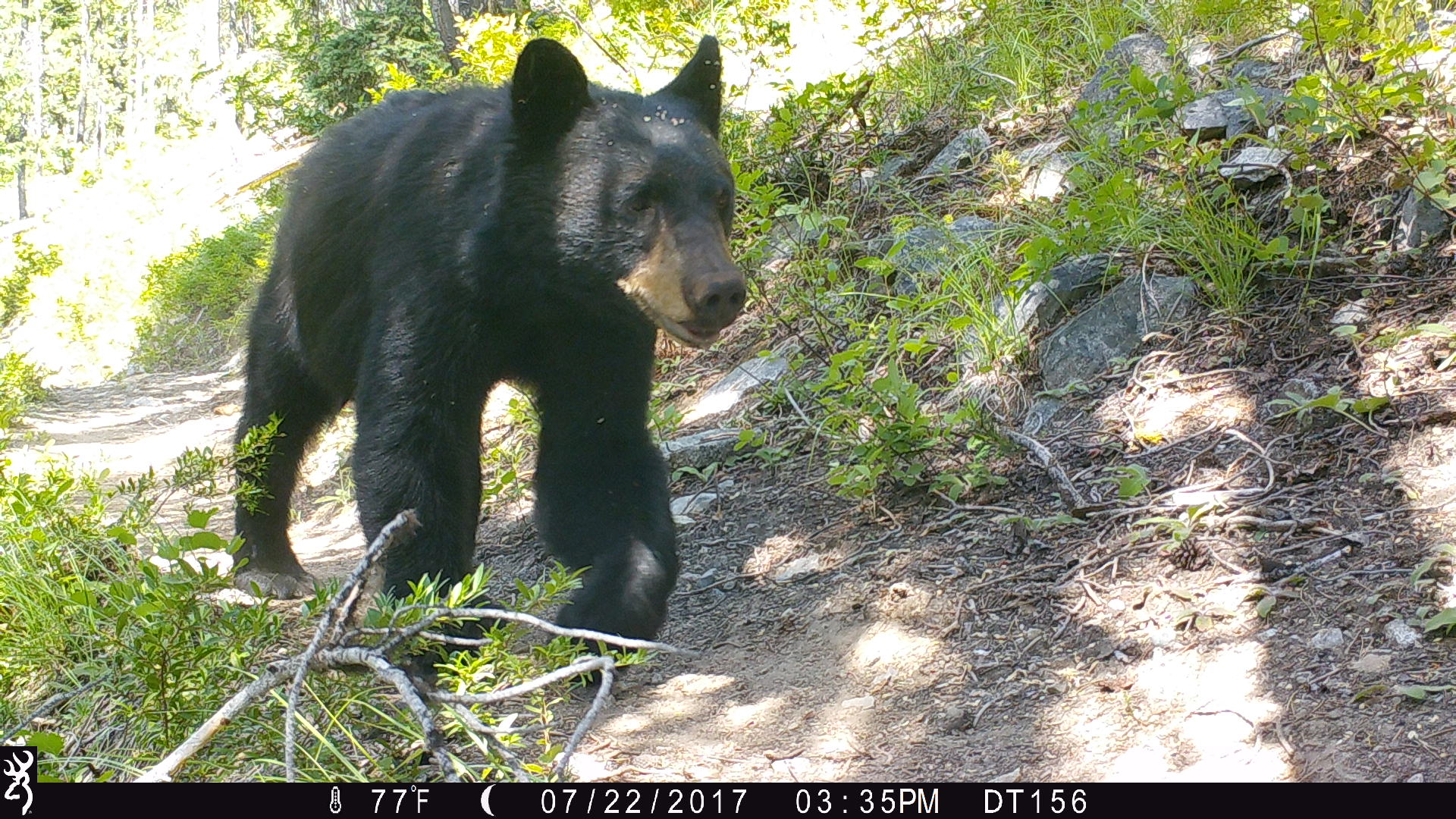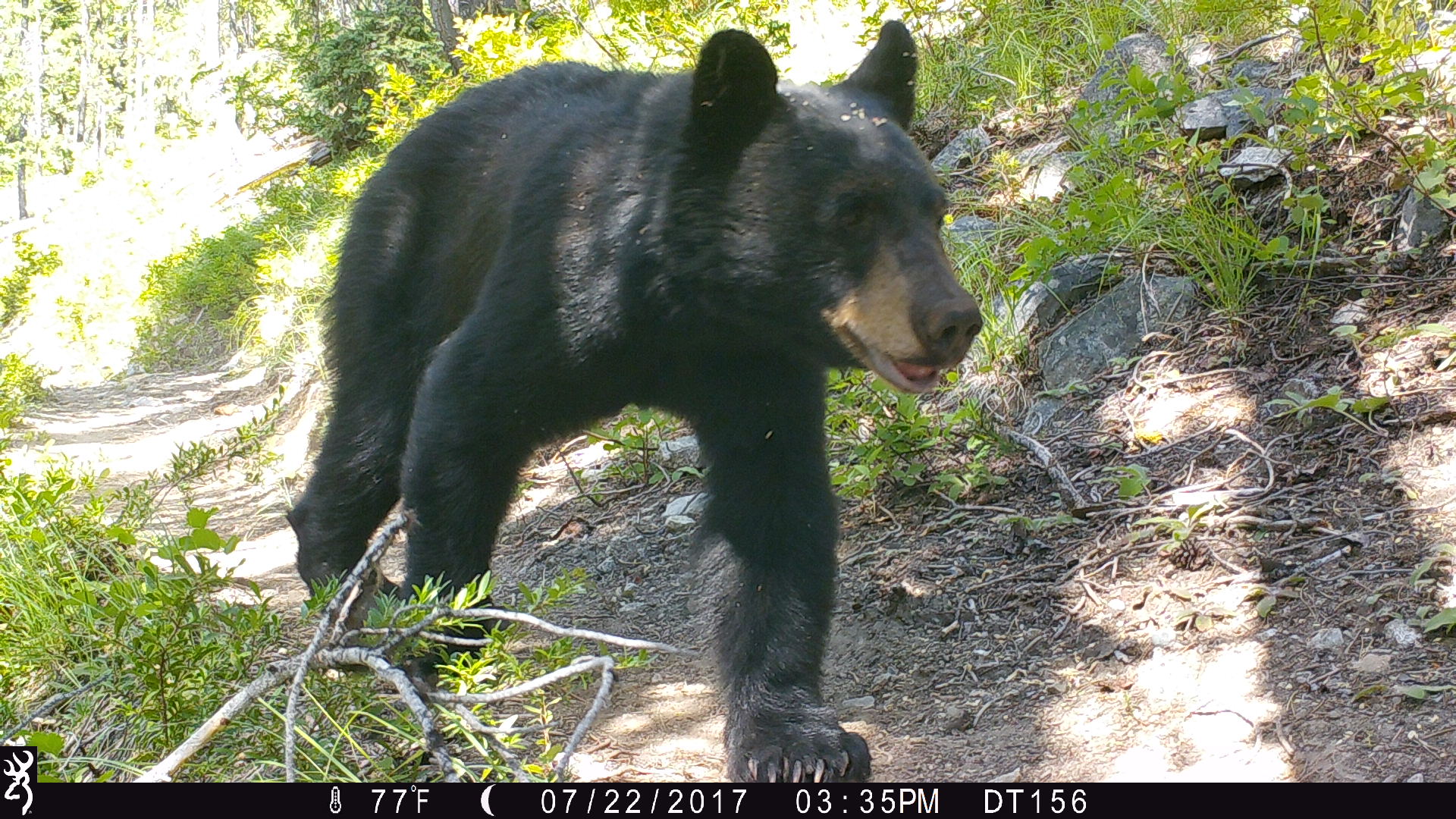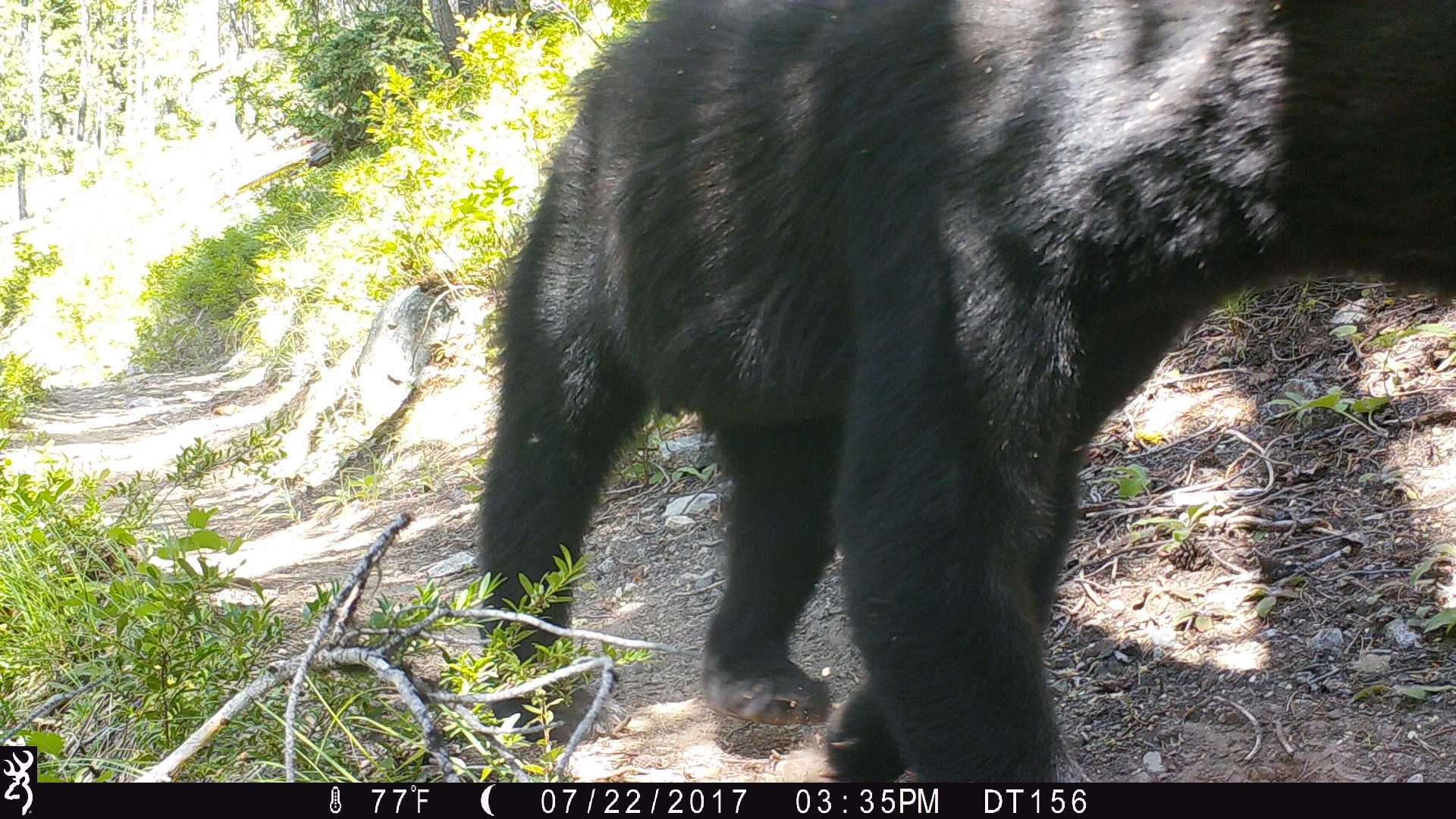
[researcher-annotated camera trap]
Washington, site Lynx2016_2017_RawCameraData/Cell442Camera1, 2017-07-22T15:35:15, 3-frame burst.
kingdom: Animalia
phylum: Chordata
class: Mammalia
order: Carnivora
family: Ursidae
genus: Ursus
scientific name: Ursus americanus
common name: american black bear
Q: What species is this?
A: Ursus americanus (american black bear).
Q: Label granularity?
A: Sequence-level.